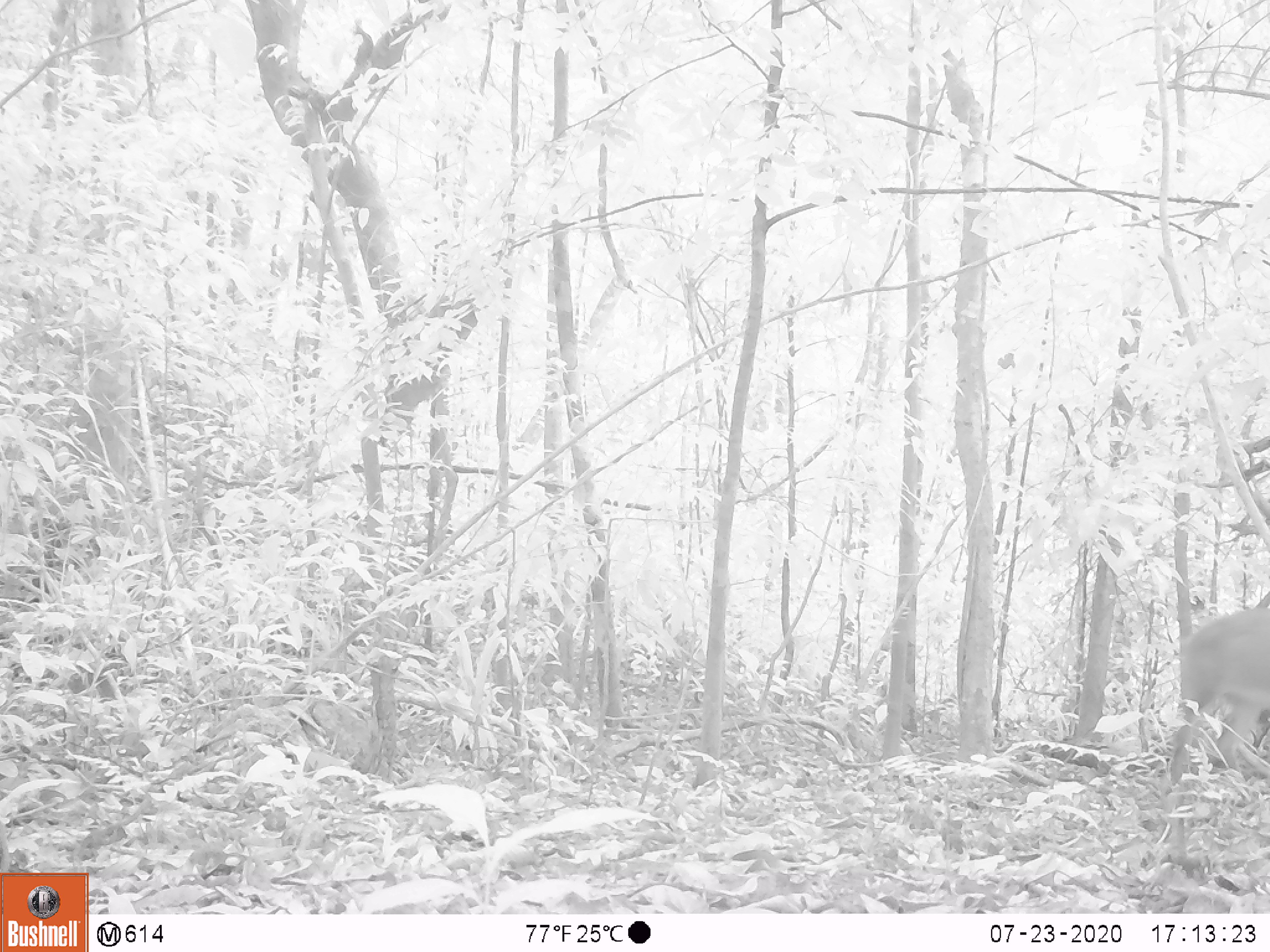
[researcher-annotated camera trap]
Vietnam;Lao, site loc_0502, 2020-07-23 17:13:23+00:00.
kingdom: Animalia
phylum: Chordata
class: Mammalia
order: Primates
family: Cercopithecidae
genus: Macaca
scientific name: Macaca arctoides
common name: stump-tailed macaque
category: stump tailed macaque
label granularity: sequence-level